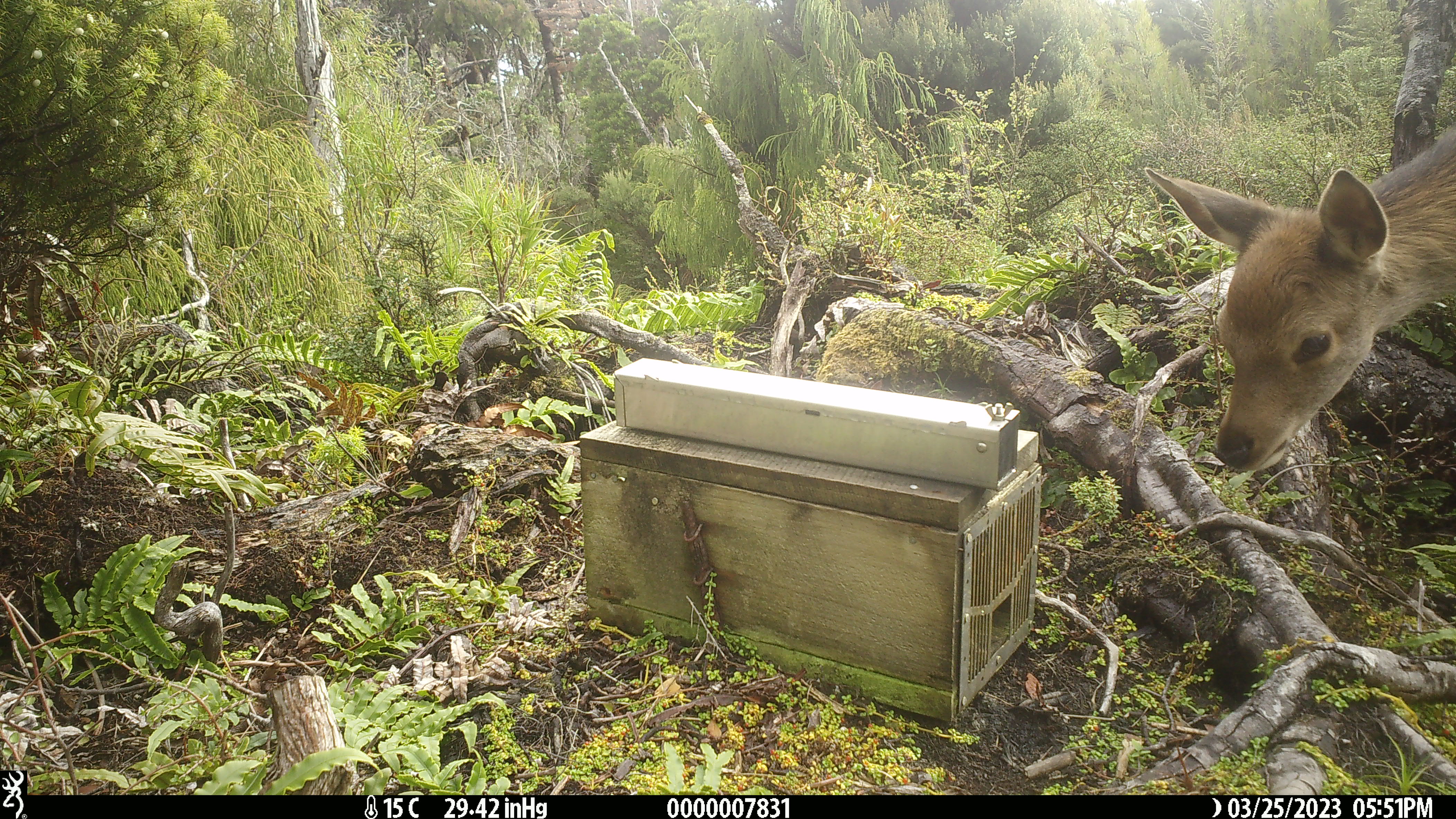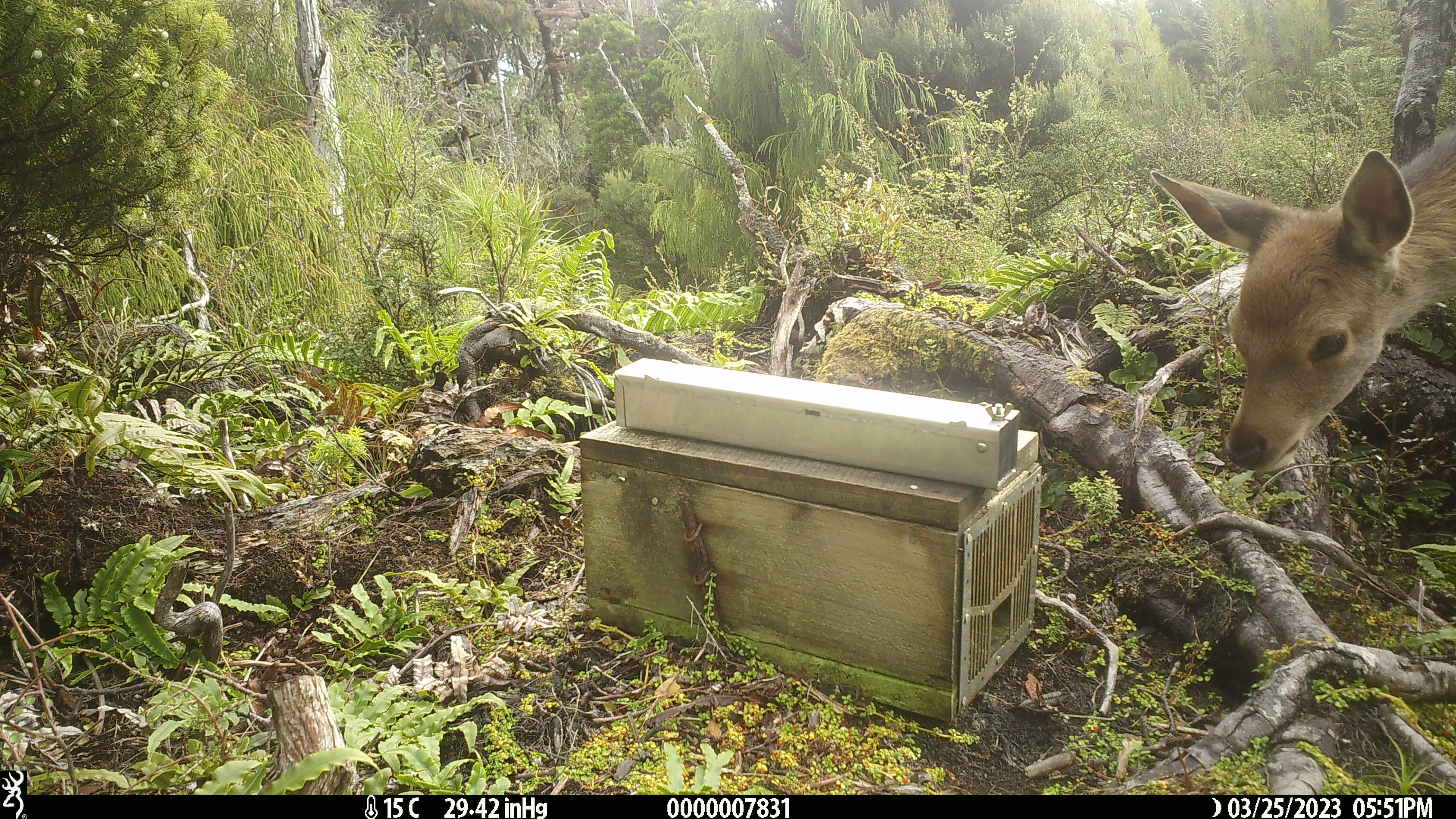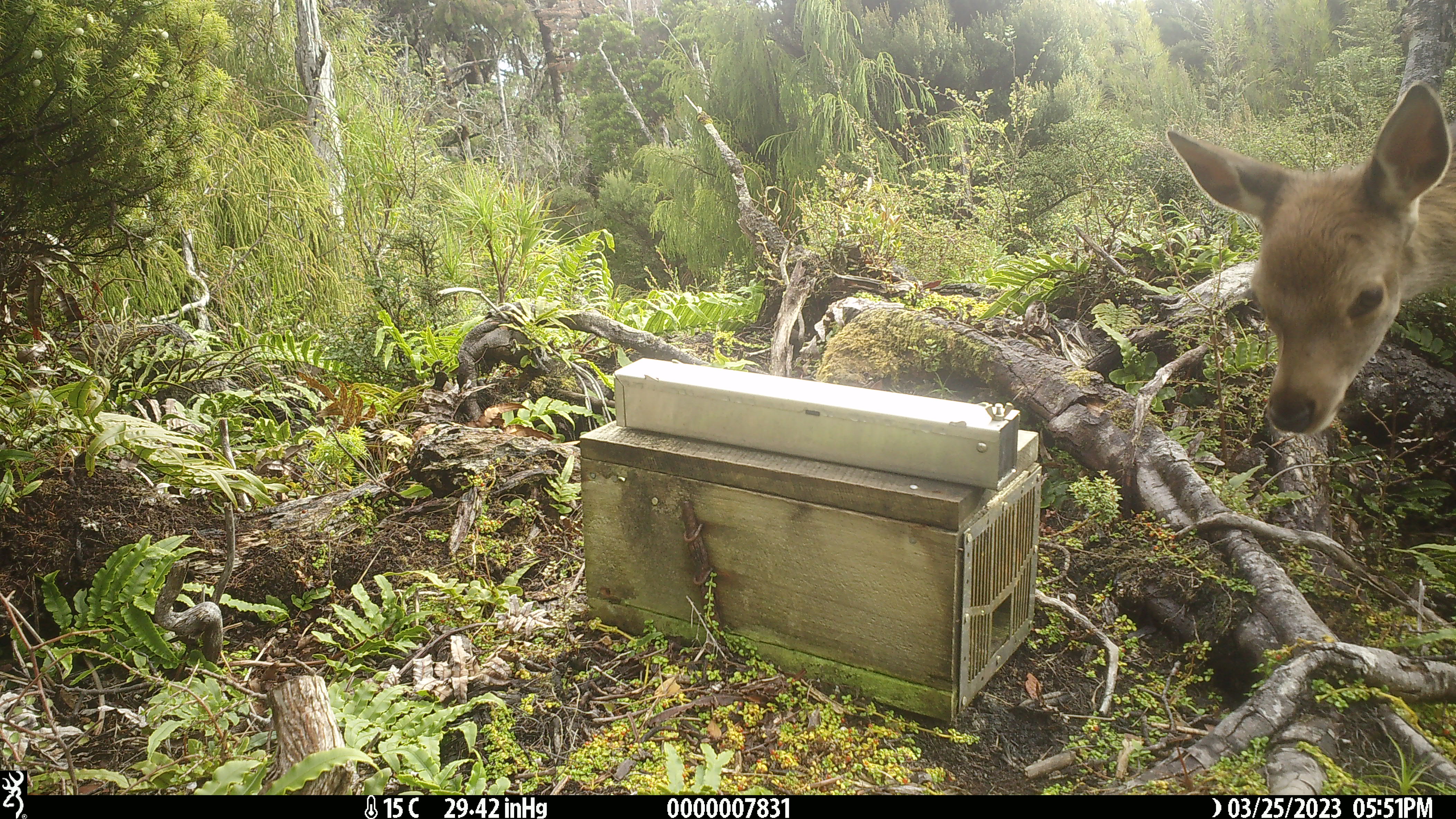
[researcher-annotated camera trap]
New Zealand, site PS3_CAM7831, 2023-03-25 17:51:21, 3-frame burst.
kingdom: Animalia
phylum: Chordata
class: Mammalia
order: Artiodactyla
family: Cervidae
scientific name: Cervidae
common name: deer